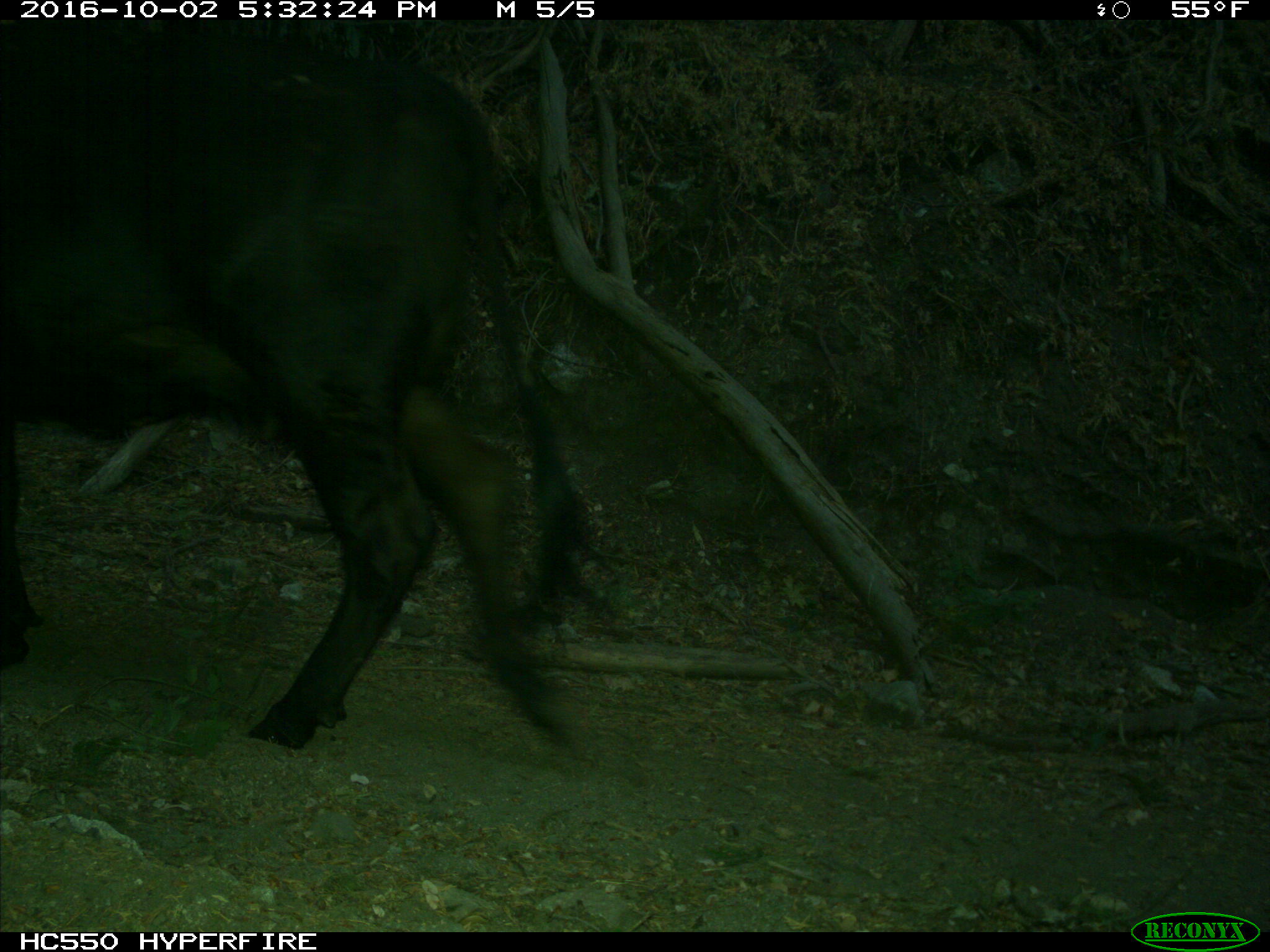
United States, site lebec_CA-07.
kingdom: Animalia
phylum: Chordata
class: Mammalia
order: Artiodactyla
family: Bovidae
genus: Bos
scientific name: Bos taurus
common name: domestic cow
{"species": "Bos taurus (domestic cow)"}